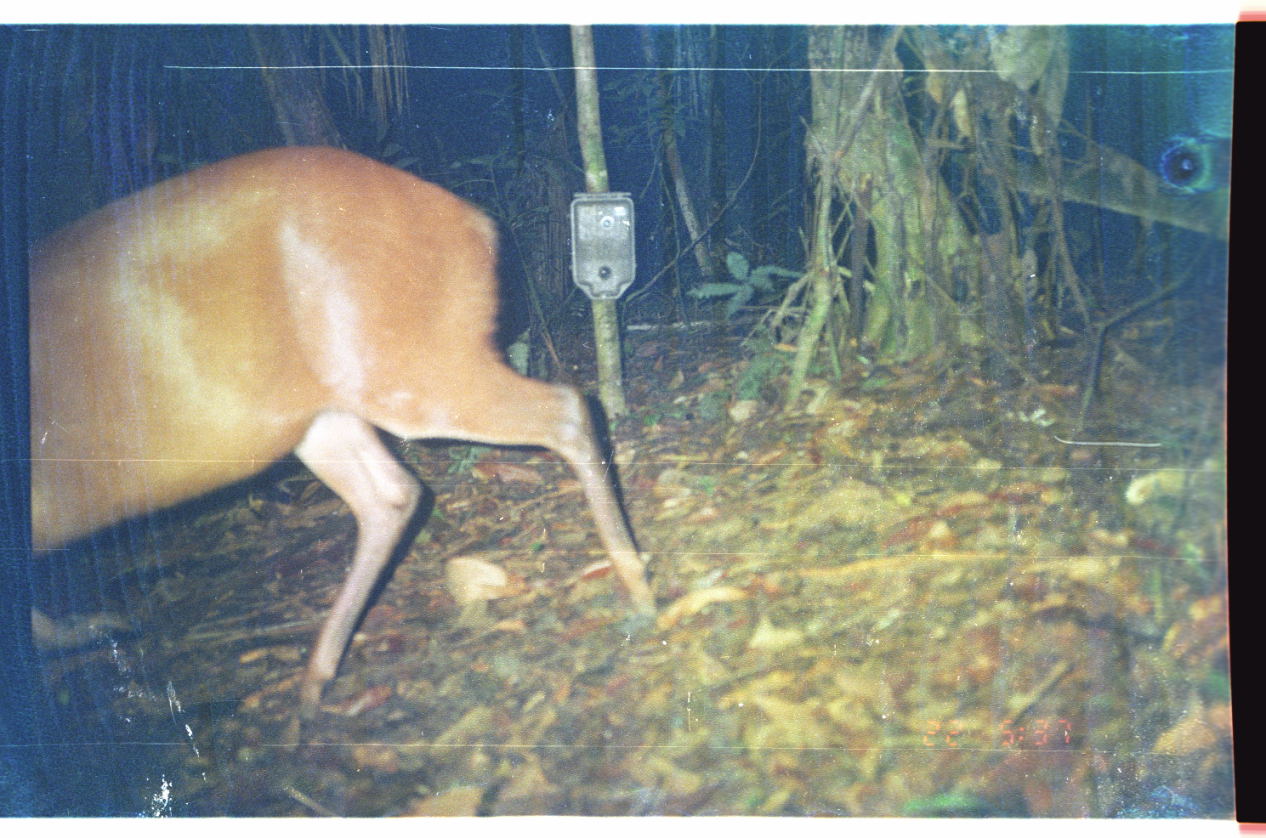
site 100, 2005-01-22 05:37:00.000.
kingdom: Animalia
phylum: Chordata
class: Mammalia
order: Artiodactyla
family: Cervidae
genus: Mazama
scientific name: Mazama americana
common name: red brocket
Mazama americana (red brocket).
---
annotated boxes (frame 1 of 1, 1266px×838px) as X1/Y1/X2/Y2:
mazama americana: 29/144/662/713